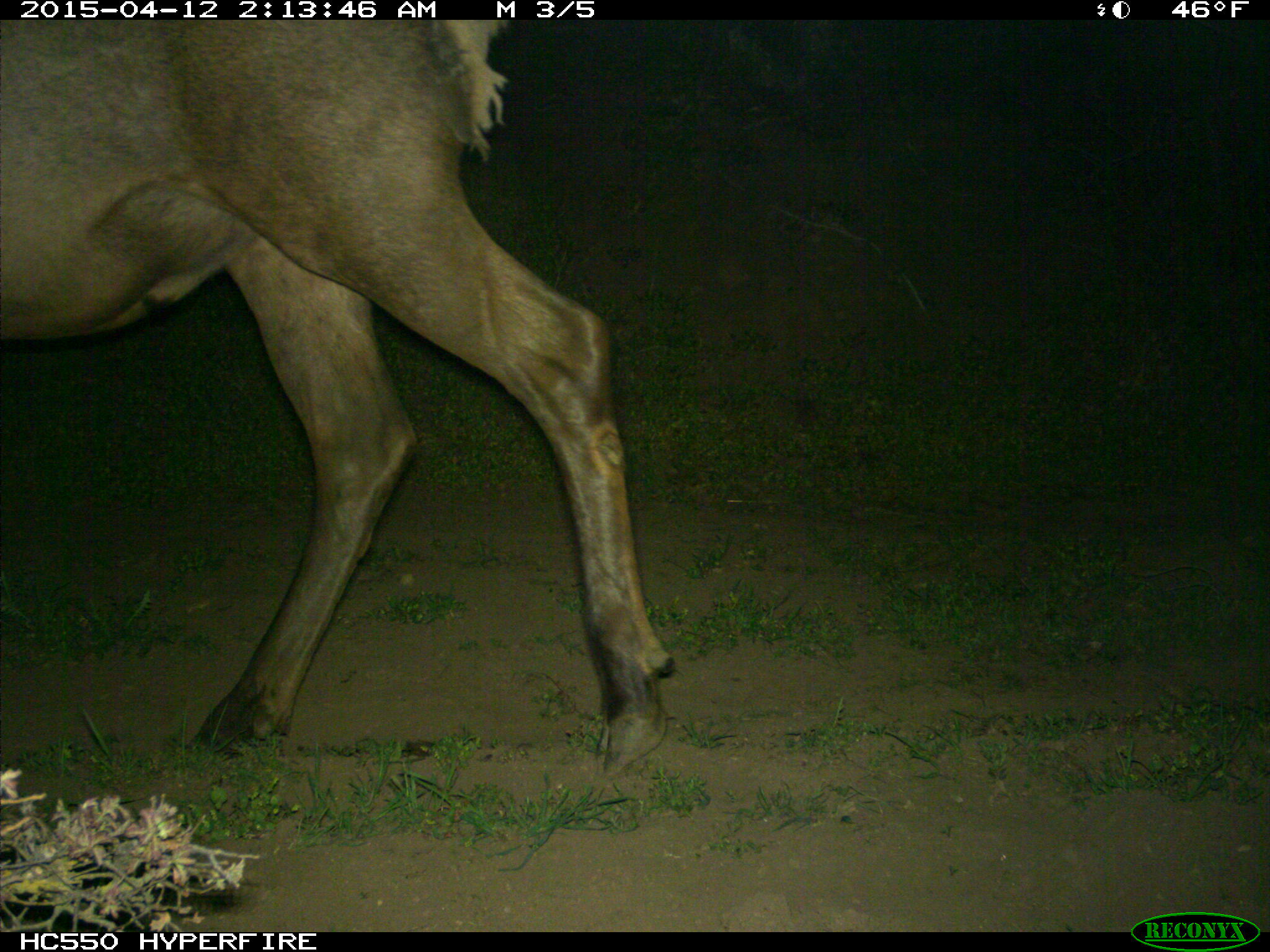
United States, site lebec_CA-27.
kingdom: Animalia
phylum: Chordata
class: Mammalia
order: Artiodactyla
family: Cervidae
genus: Cervus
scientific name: Cervus canadensis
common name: elk